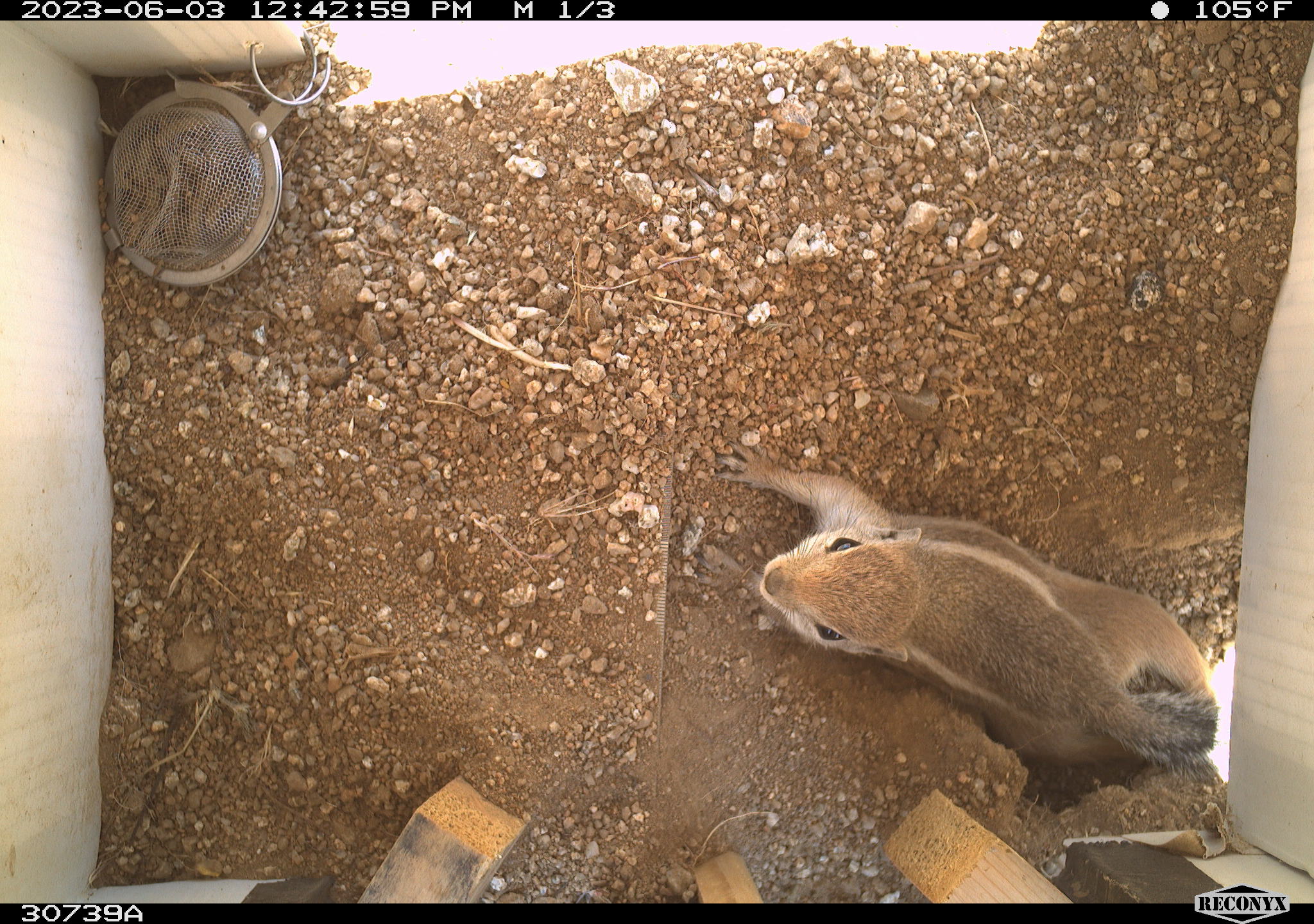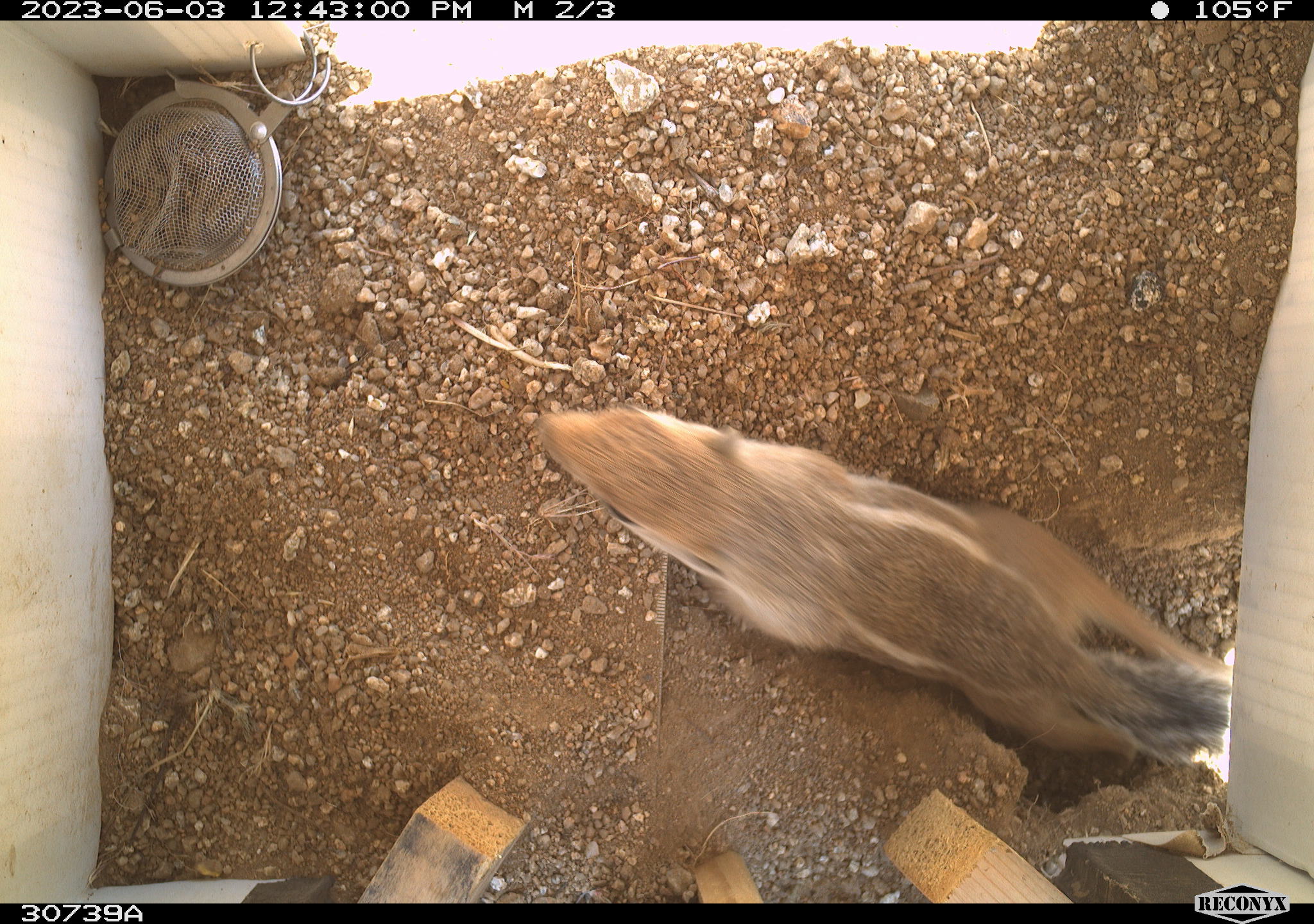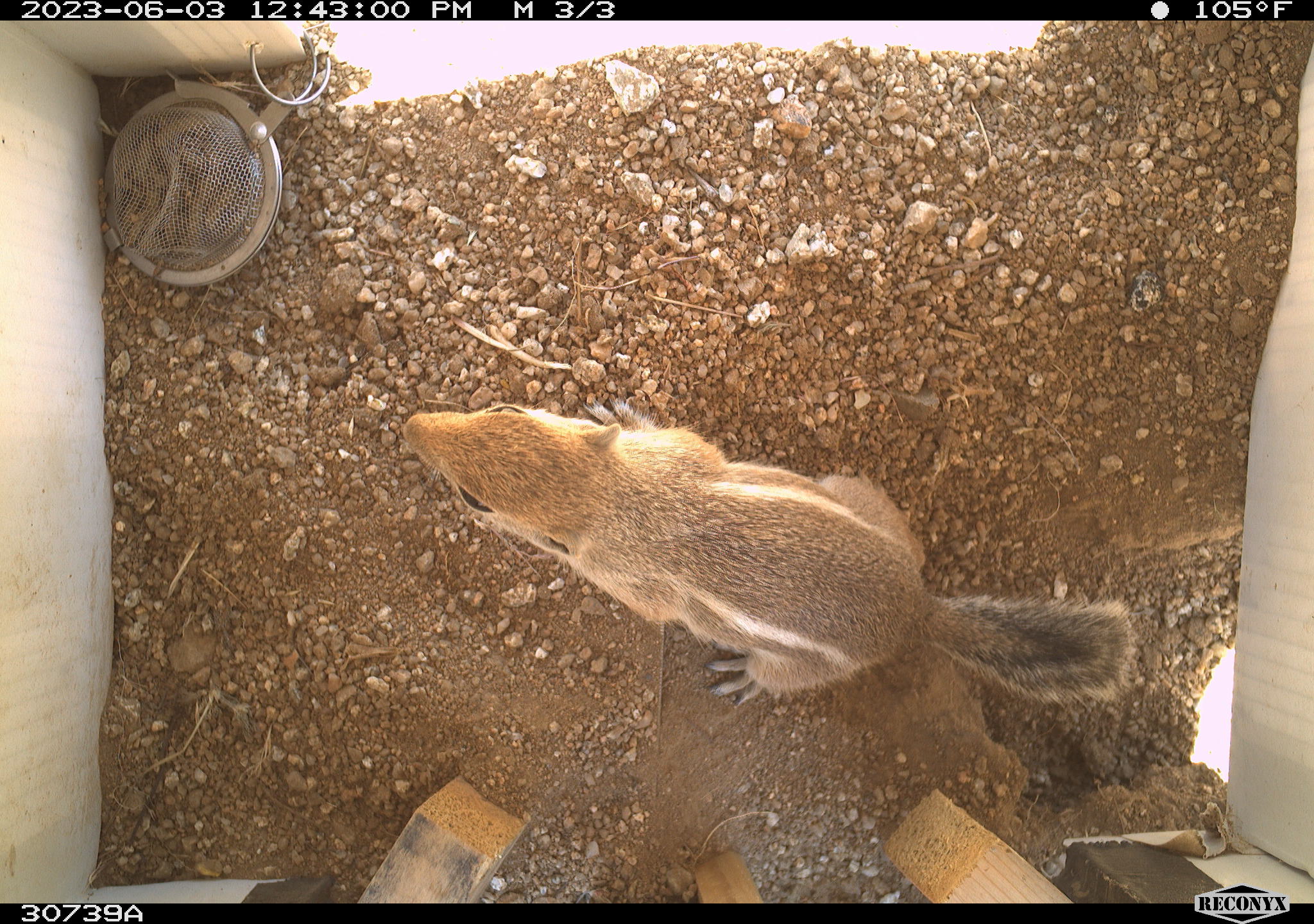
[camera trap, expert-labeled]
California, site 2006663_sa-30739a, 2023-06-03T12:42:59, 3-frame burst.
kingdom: Animalia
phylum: Chordata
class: Mammalia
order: Rodentia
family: Sciuridae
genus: Ammospermophilus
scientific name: Ammospermophilus leucurus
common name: white-tailed antelope squirrel